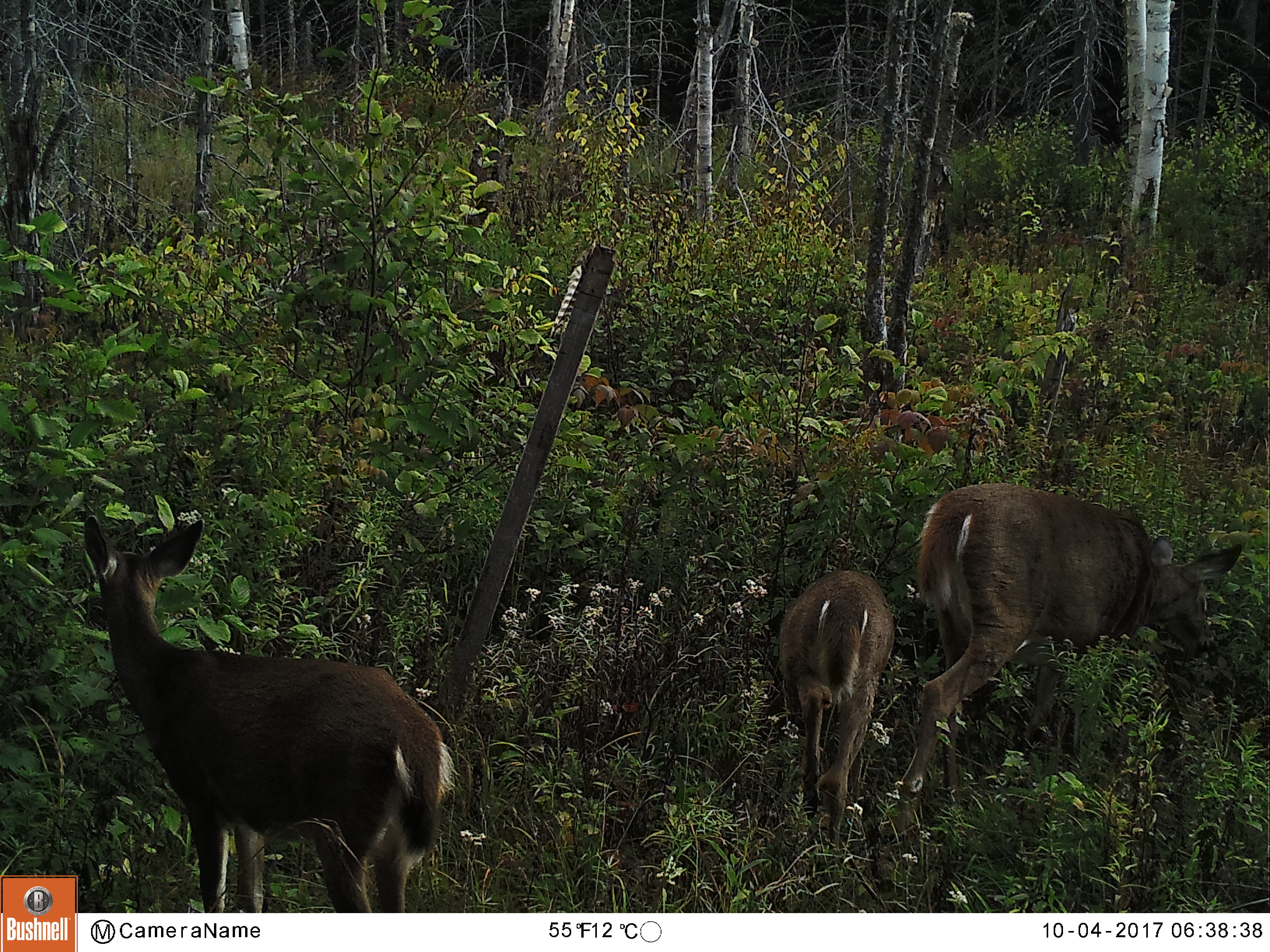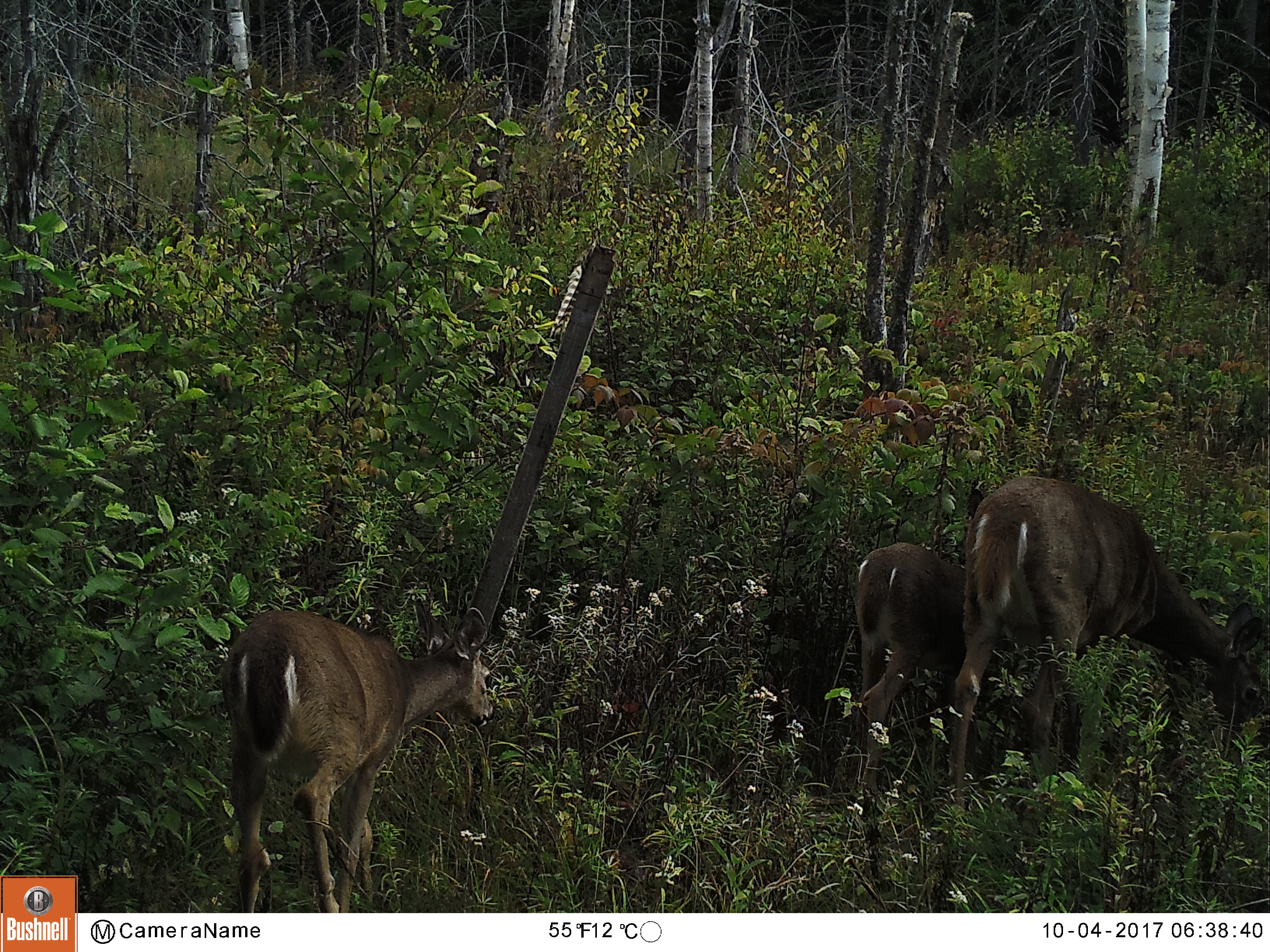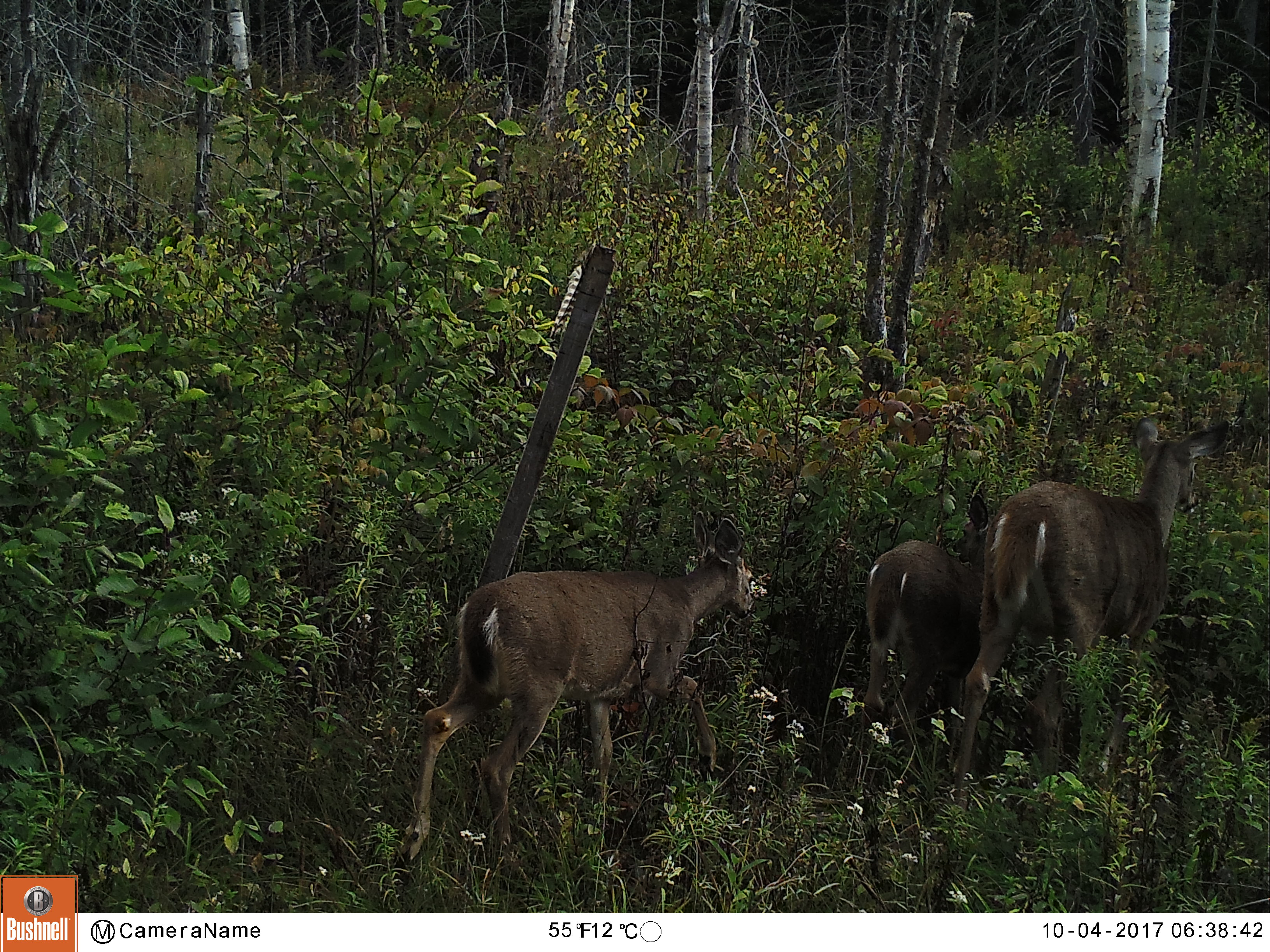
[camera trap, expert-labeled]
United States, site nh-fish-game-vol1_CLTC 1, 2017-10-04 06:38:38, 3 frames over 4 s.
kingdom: Animalia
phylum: Chordata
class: Mammalia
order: Artiodactyla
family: Cervidae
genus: Odocoileus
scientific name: Odocoileus virginianus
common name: white-tailed deer